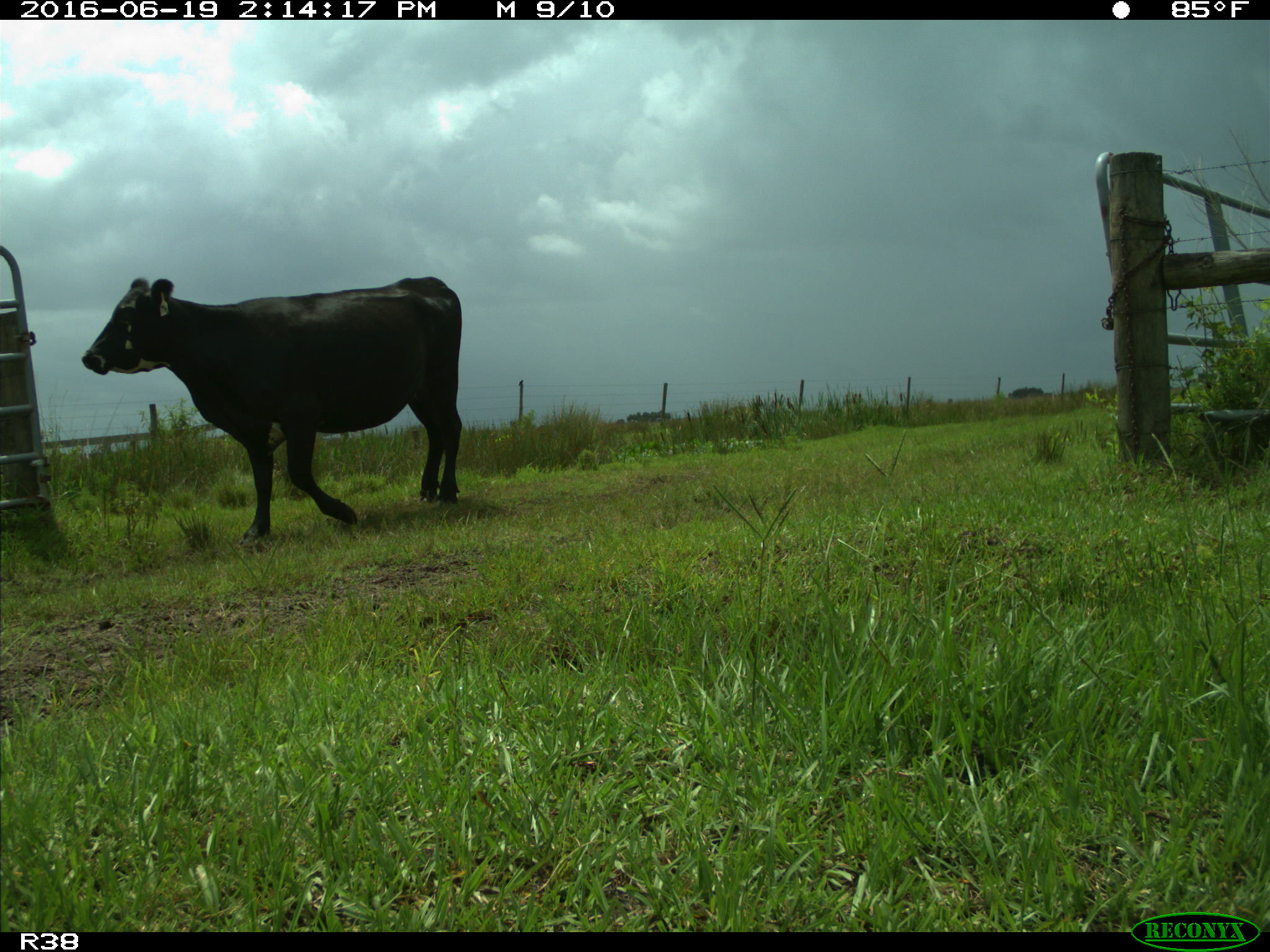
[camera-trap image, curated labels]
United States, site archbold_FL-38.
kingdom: Animalia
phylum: Chordata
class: Mammalia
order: Artiodactyla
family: Bovidae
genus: Bos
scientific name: Bos taurus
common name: domestic cow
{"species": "Bos taurus (domestic cow)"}